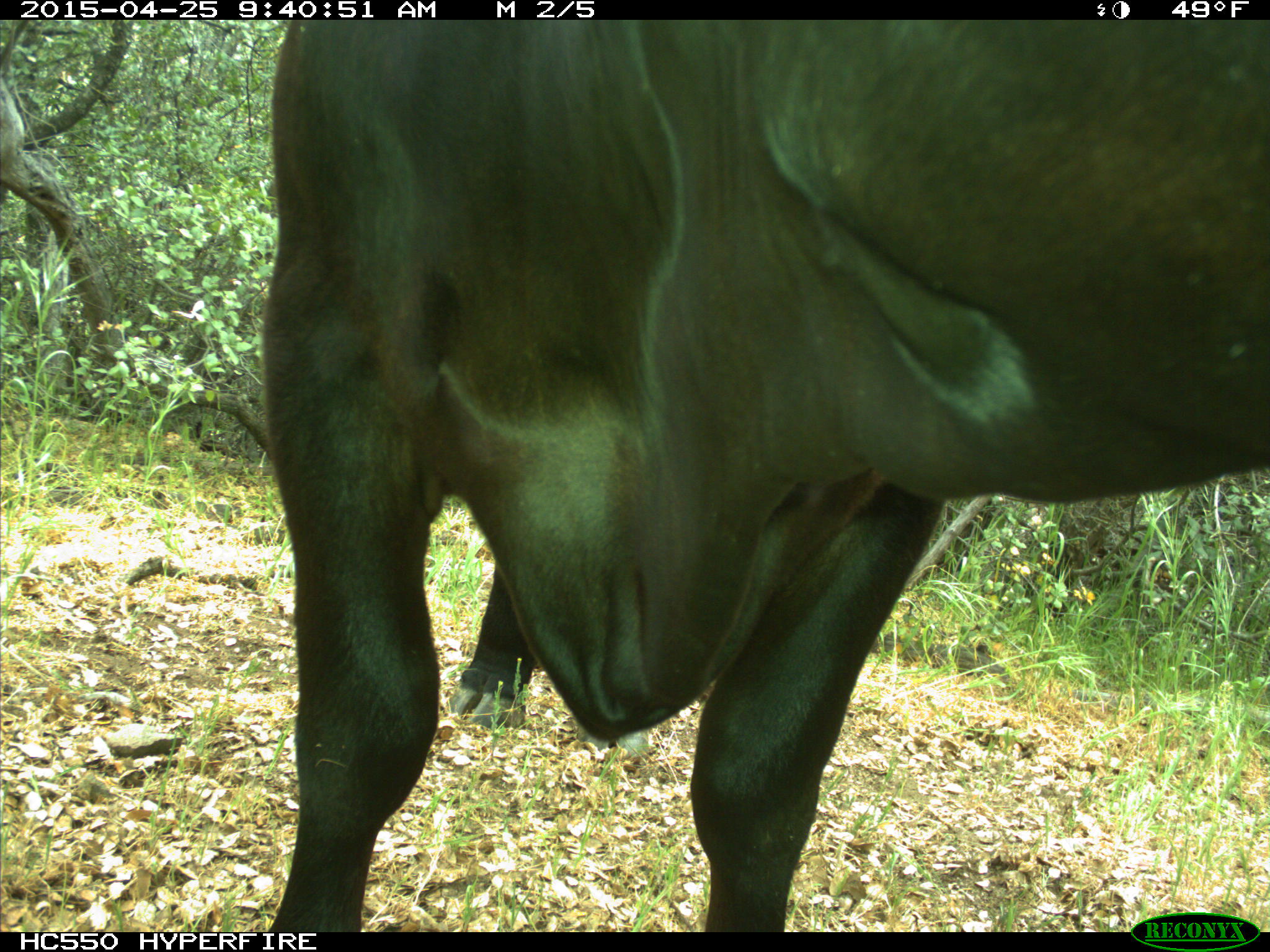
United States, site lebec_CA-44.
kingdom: Animalia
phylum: Chordata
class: Mammalia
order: Artiodactyla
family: Suidae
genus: Sus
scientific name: Sus scrofa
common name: wild boar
Sus scrofa (wild boar).